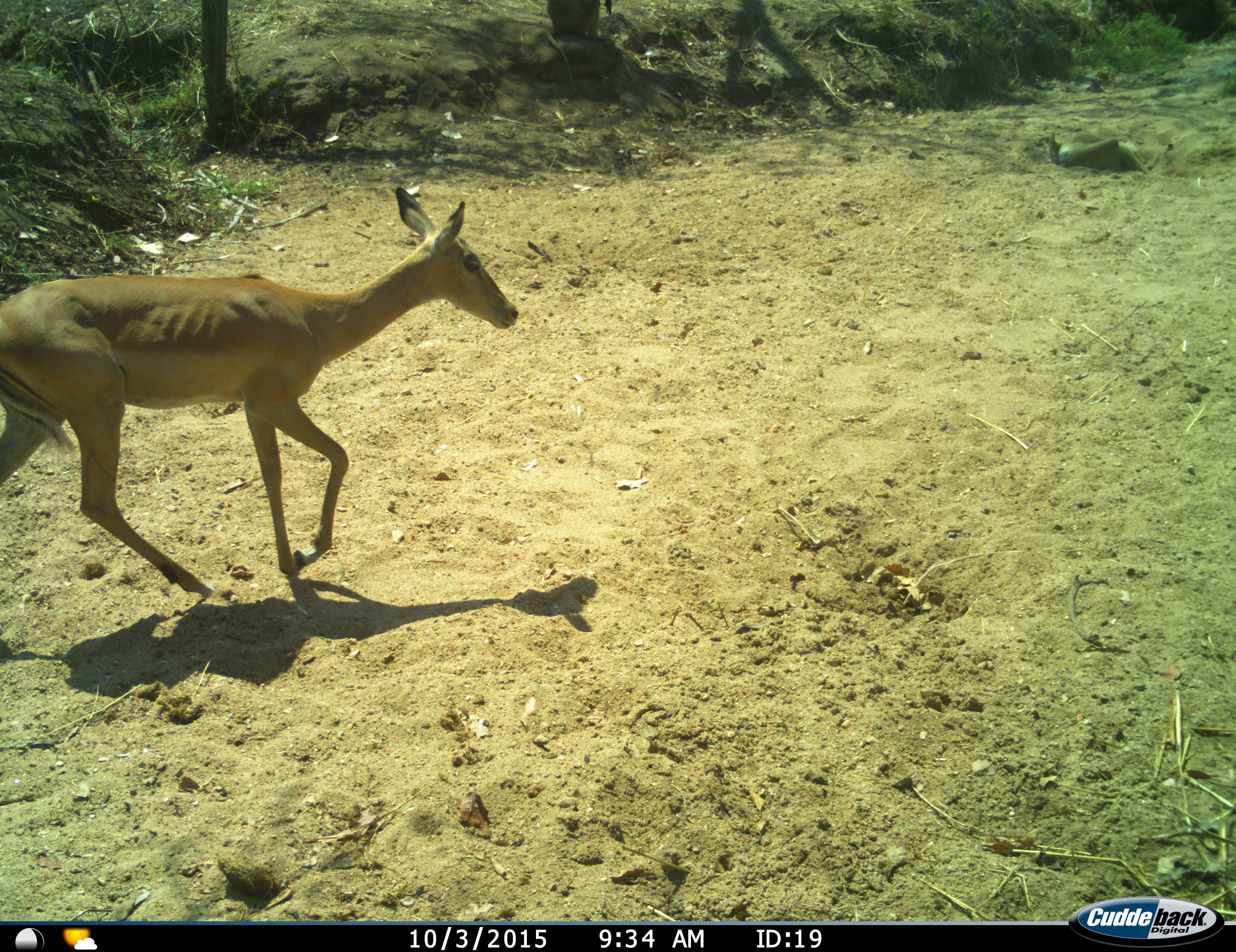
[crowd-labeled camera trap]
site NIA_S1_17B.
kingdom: Animalia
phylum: Chordata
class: Mammalia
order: Artiodactyla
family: Bovidae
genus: Aepyceros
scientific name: Aepyceros melampus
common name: impala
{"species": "impala (Aepyceros melampus)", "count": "1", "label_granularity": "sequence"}